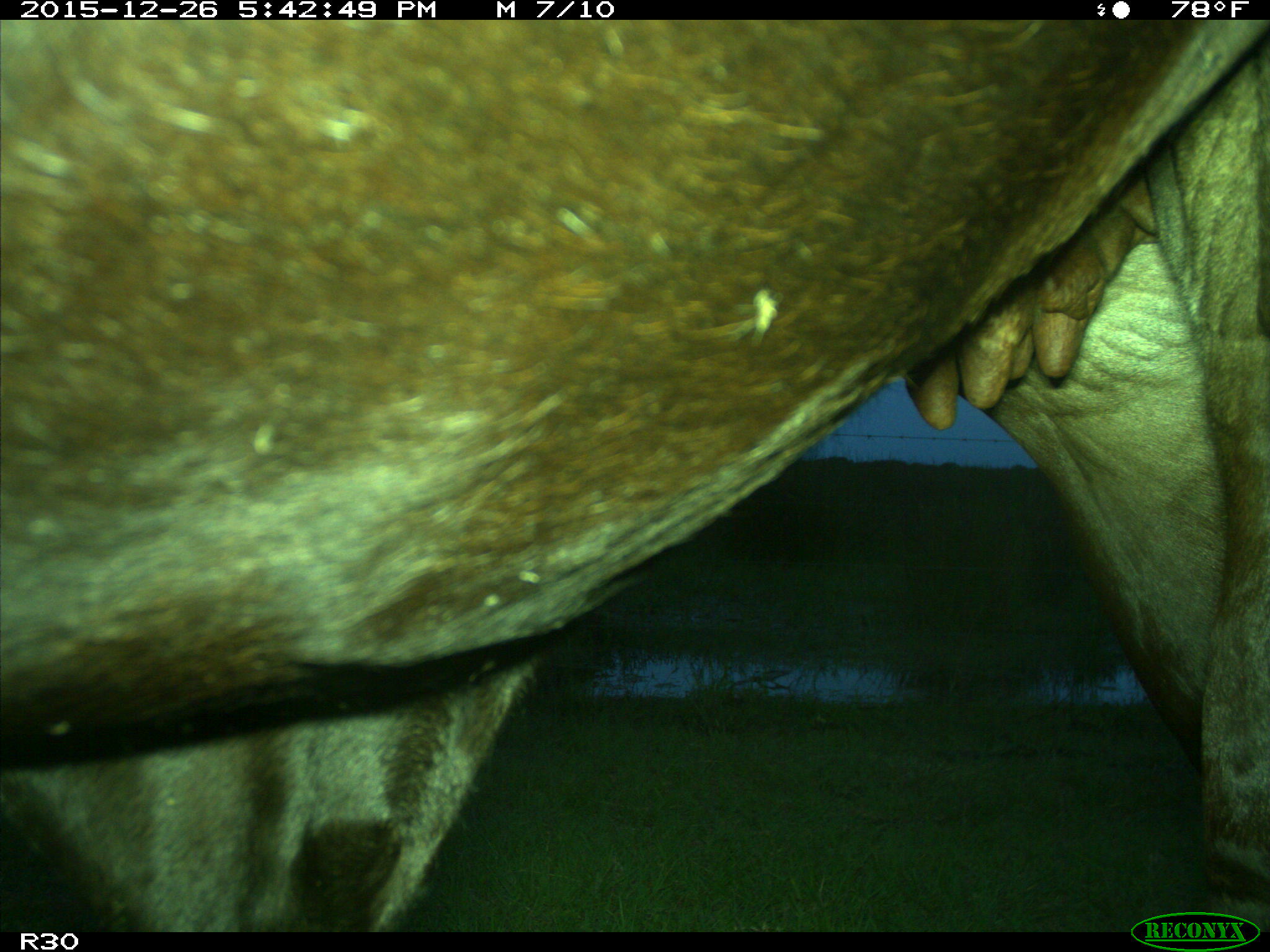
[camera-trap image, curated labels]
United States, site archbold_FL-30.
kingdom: Animalia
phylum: Chordata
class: Mammalia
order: Artiodactyla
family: Bovidae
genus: Bos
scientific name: Bos taurus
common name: domestic cow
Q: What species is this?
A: Bos taurus (domestic cow).